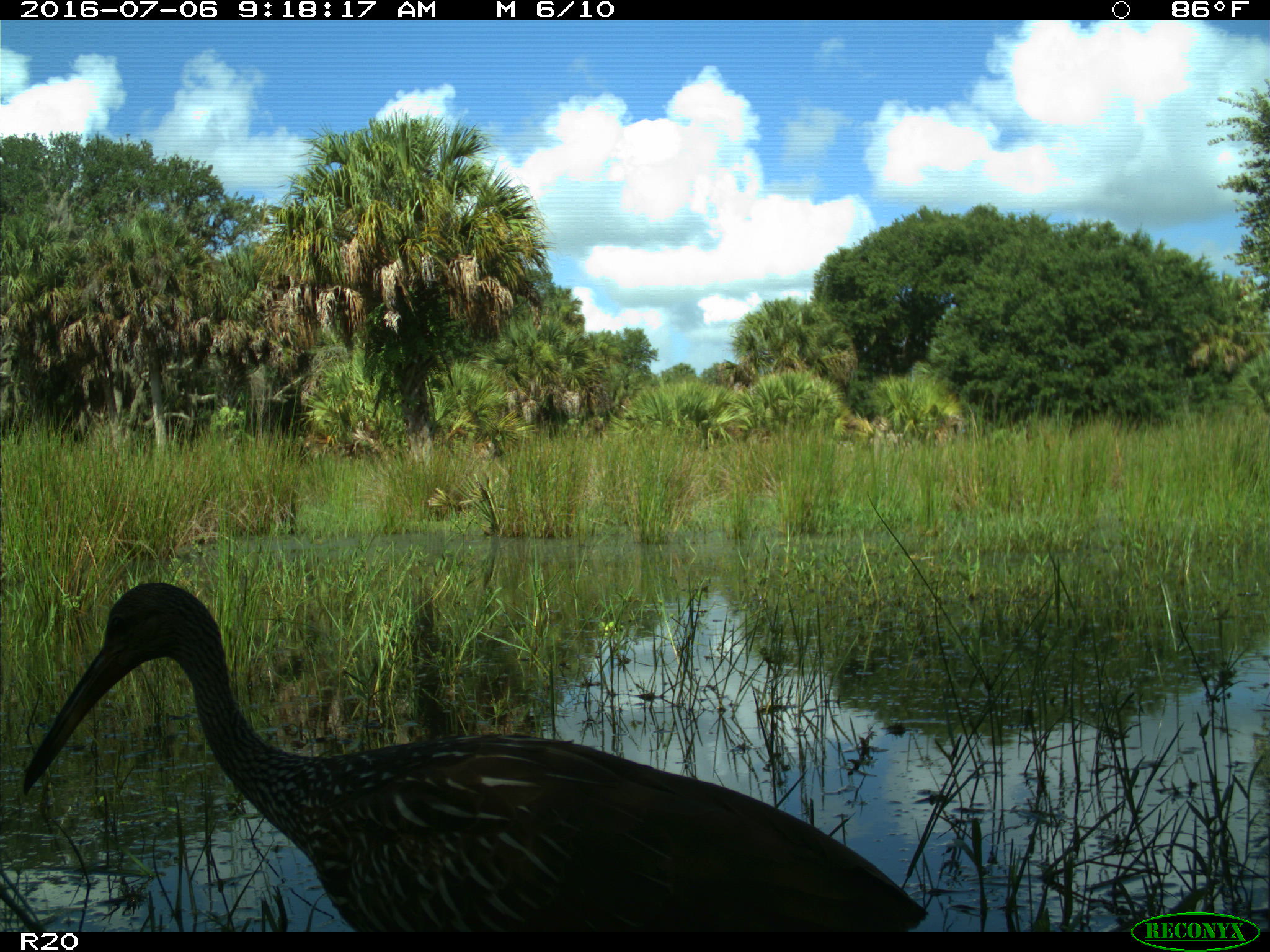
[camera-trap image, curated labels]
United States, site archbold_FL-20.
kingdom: Animalia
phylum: Chordata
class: Aves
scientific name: Aves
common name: birds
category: unidentified bird